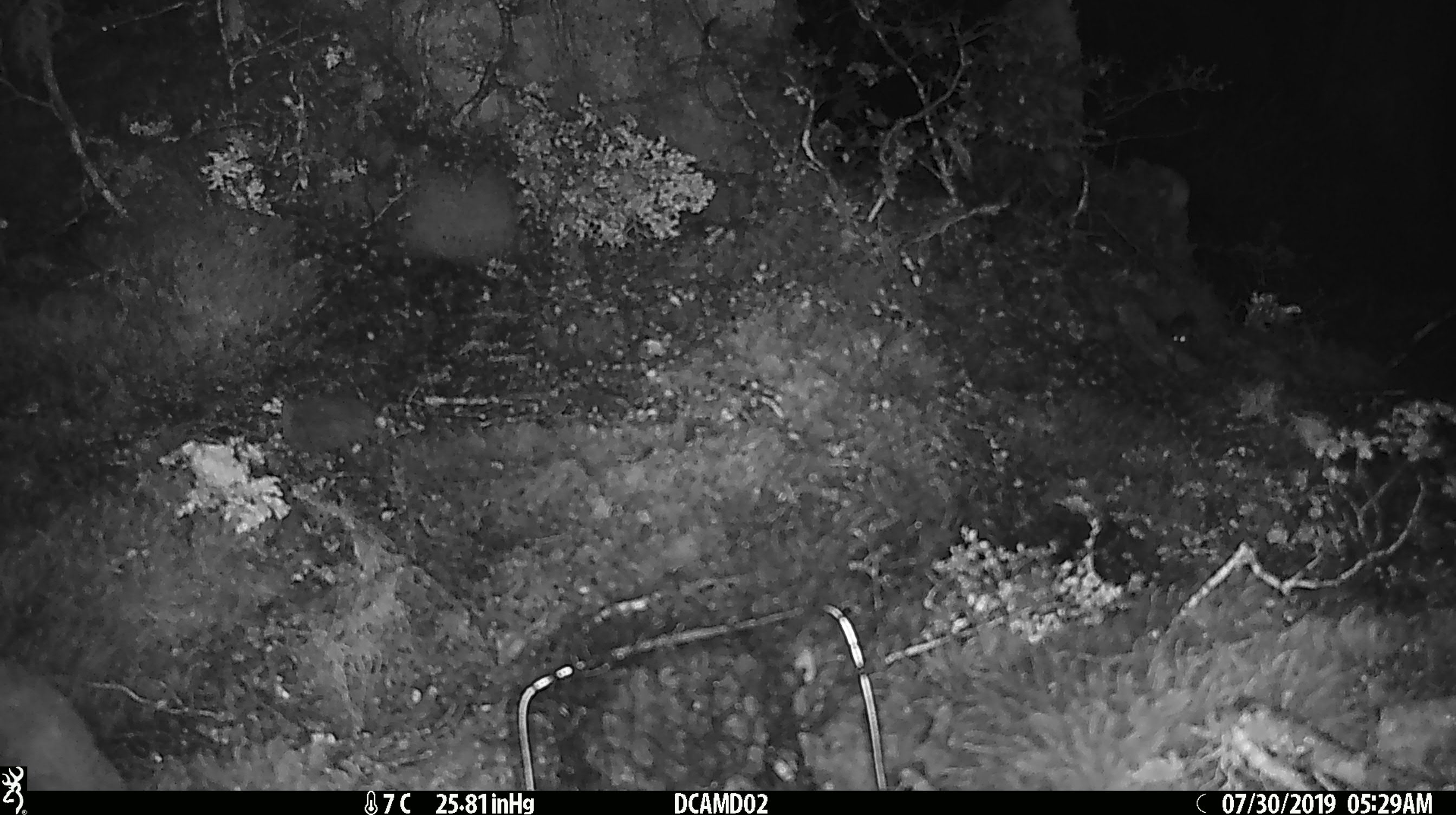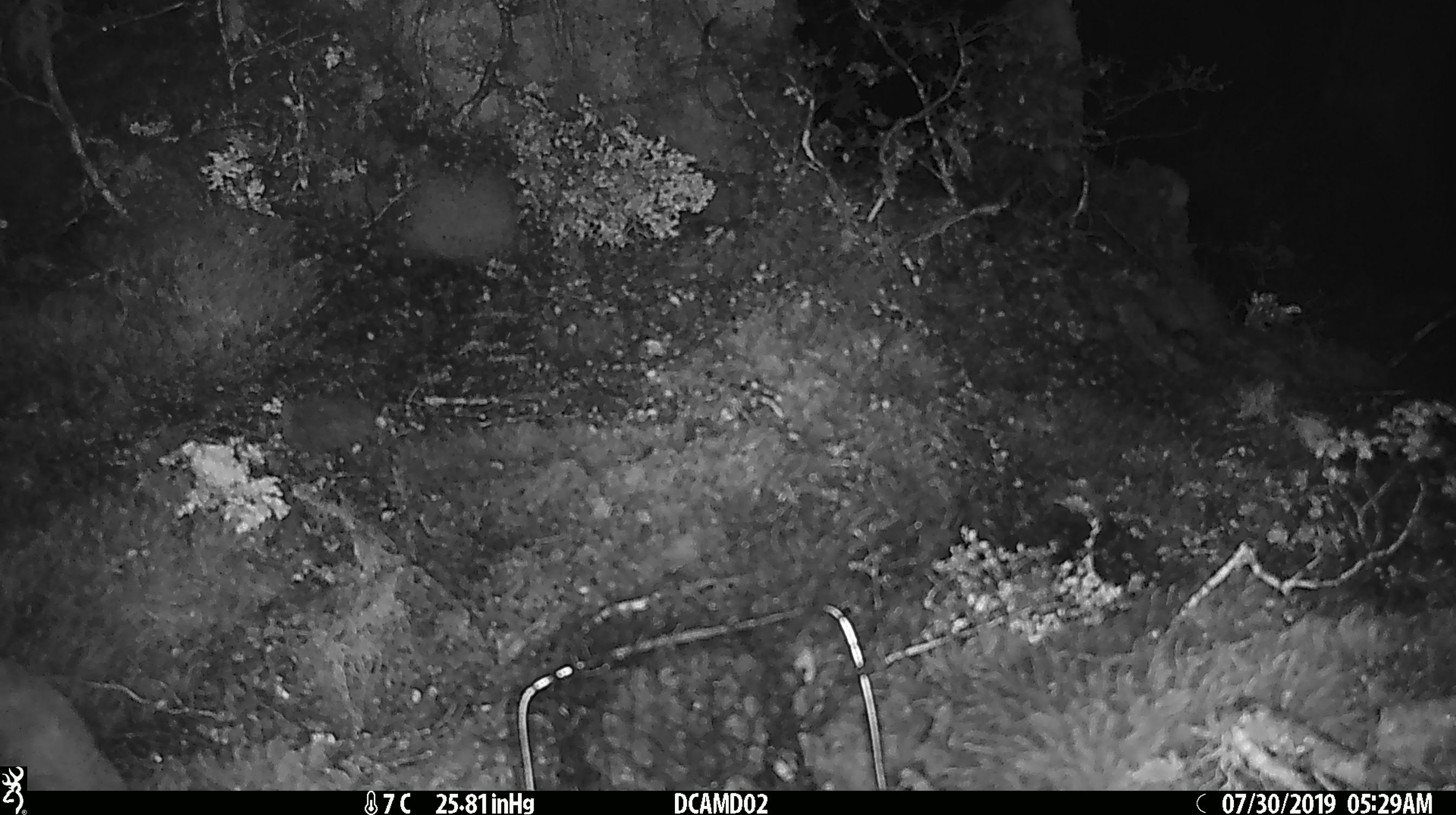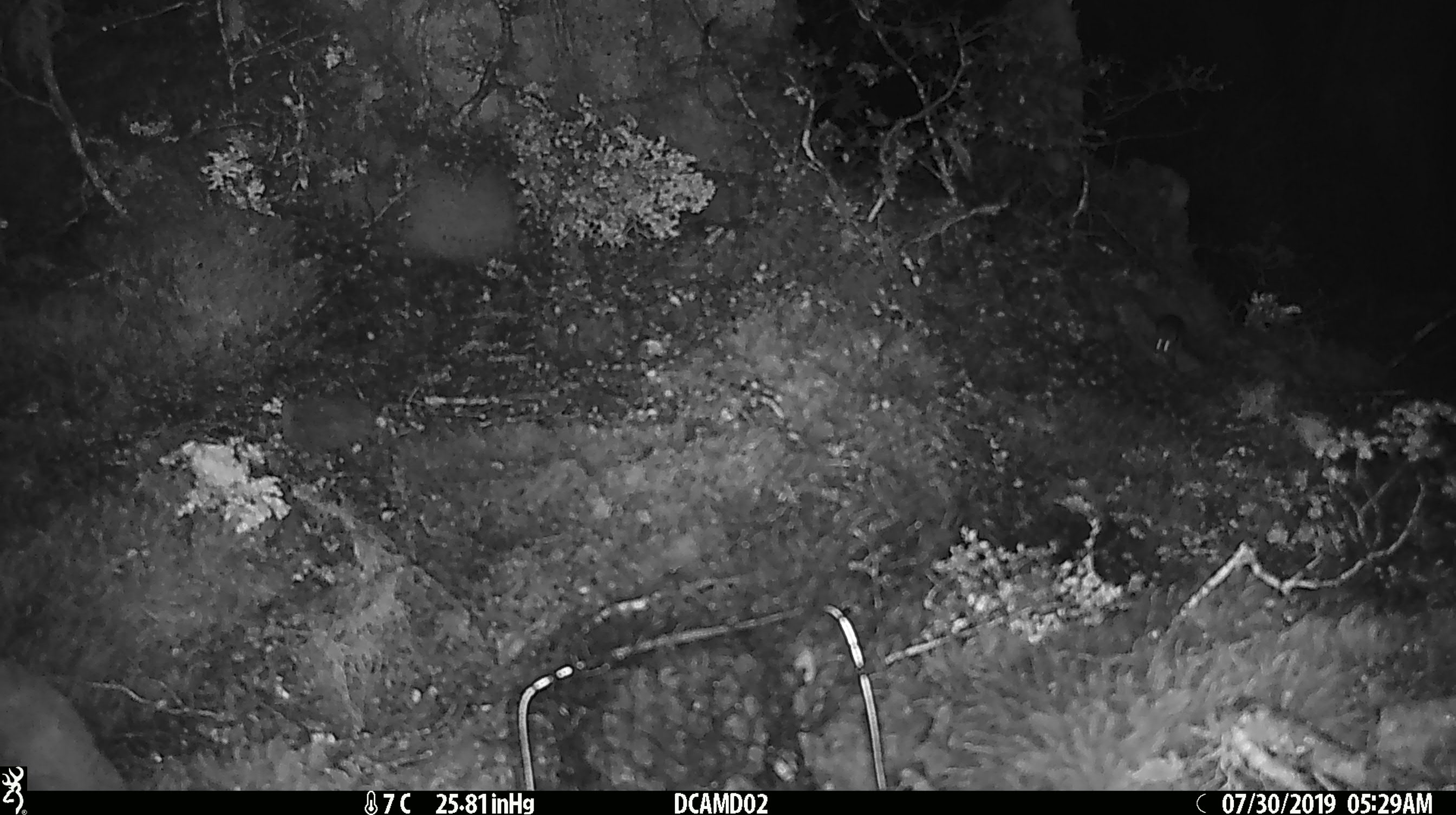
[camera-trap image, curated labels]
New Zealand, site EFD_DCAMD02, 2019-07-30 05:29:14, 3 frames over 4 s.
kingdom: Animalia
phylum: Chordata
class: Mammalia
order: Rodentia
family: Muridae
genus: Mus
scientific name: Mus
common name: mouse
Mouse (Mus).